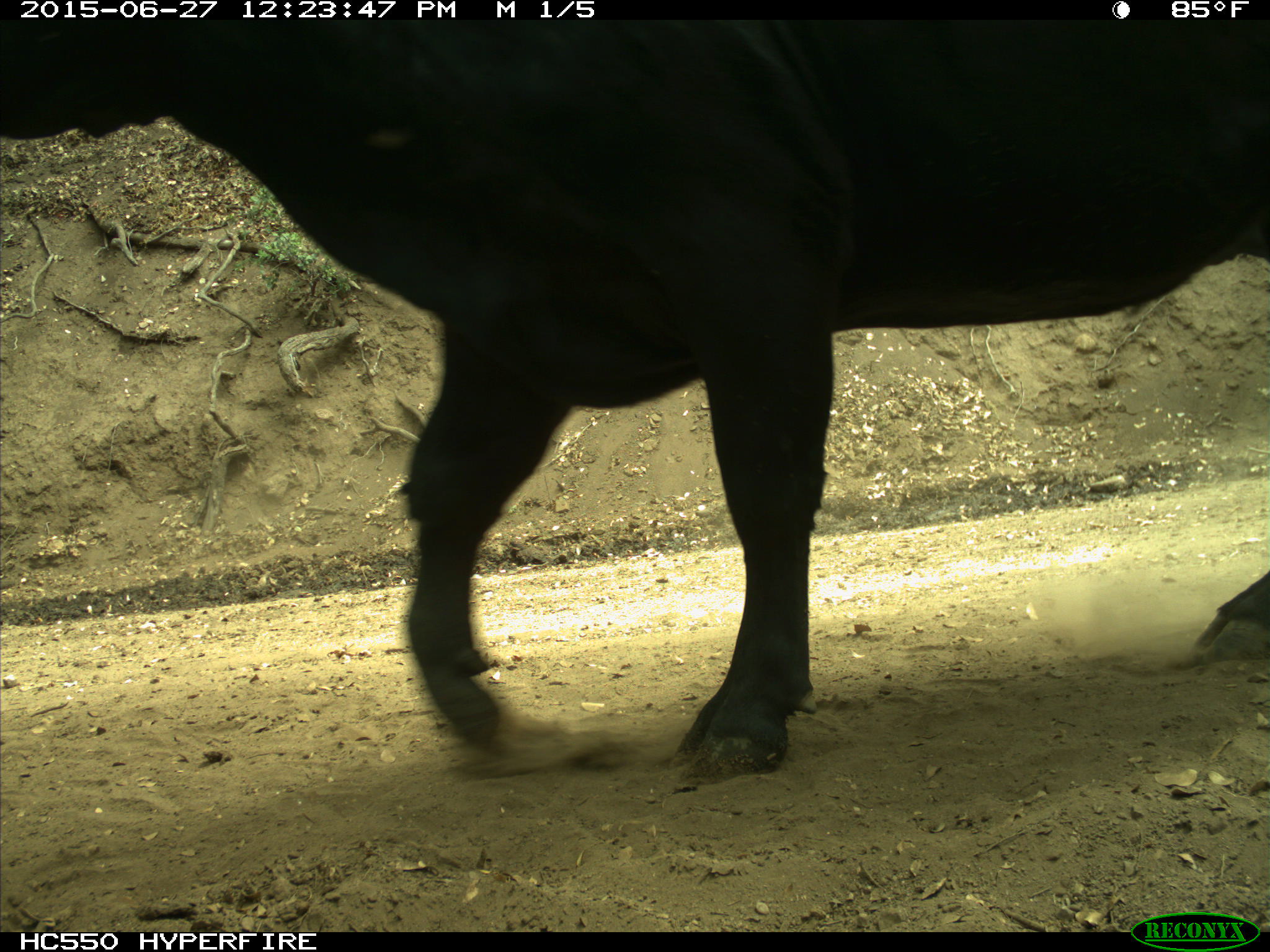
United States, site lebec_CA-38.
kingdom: Animalia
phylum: Chordata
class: Mammalia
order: Artiodactyla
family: Bovidae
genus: Bos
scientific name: Bos taurus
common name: domestic cow